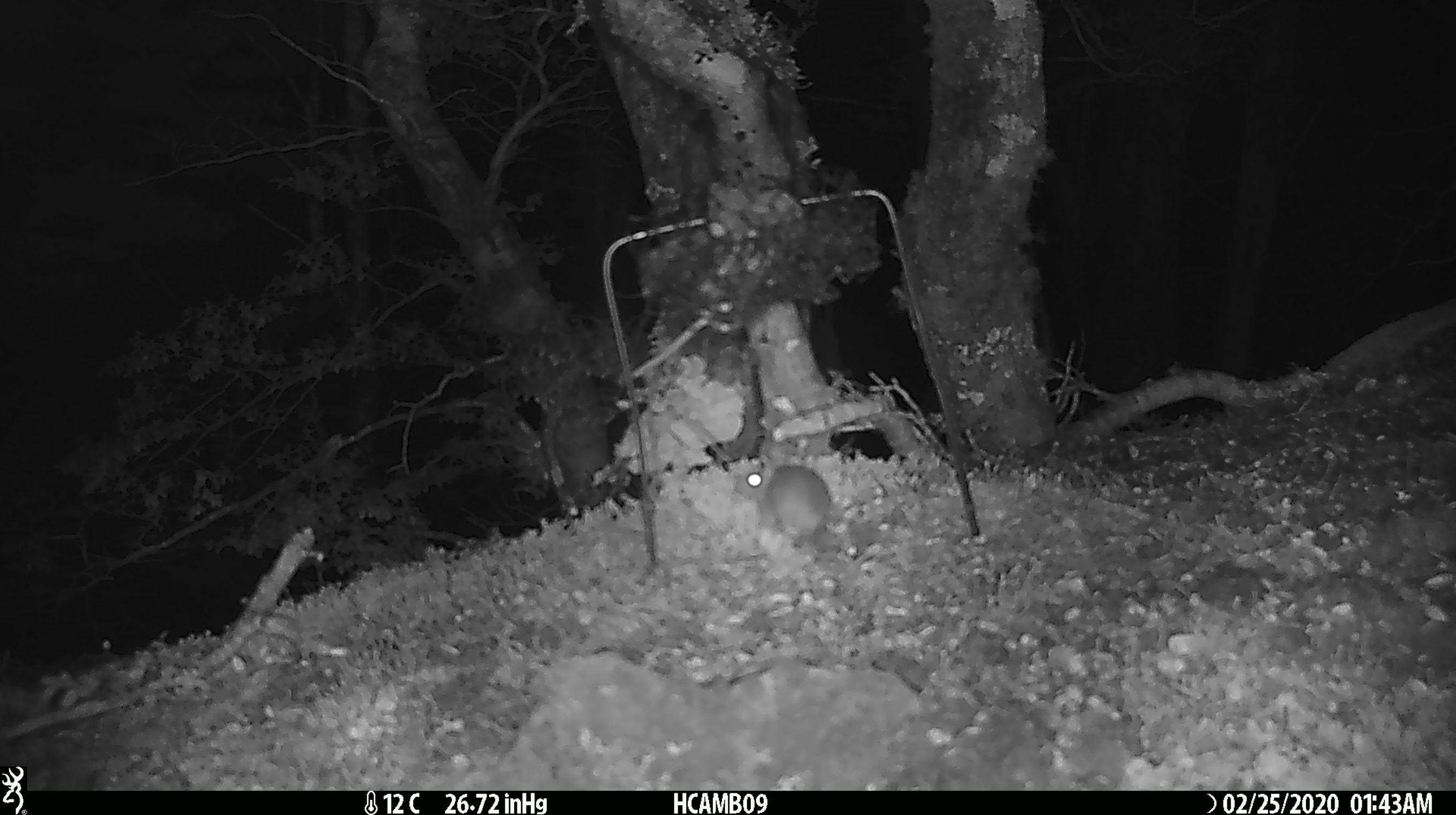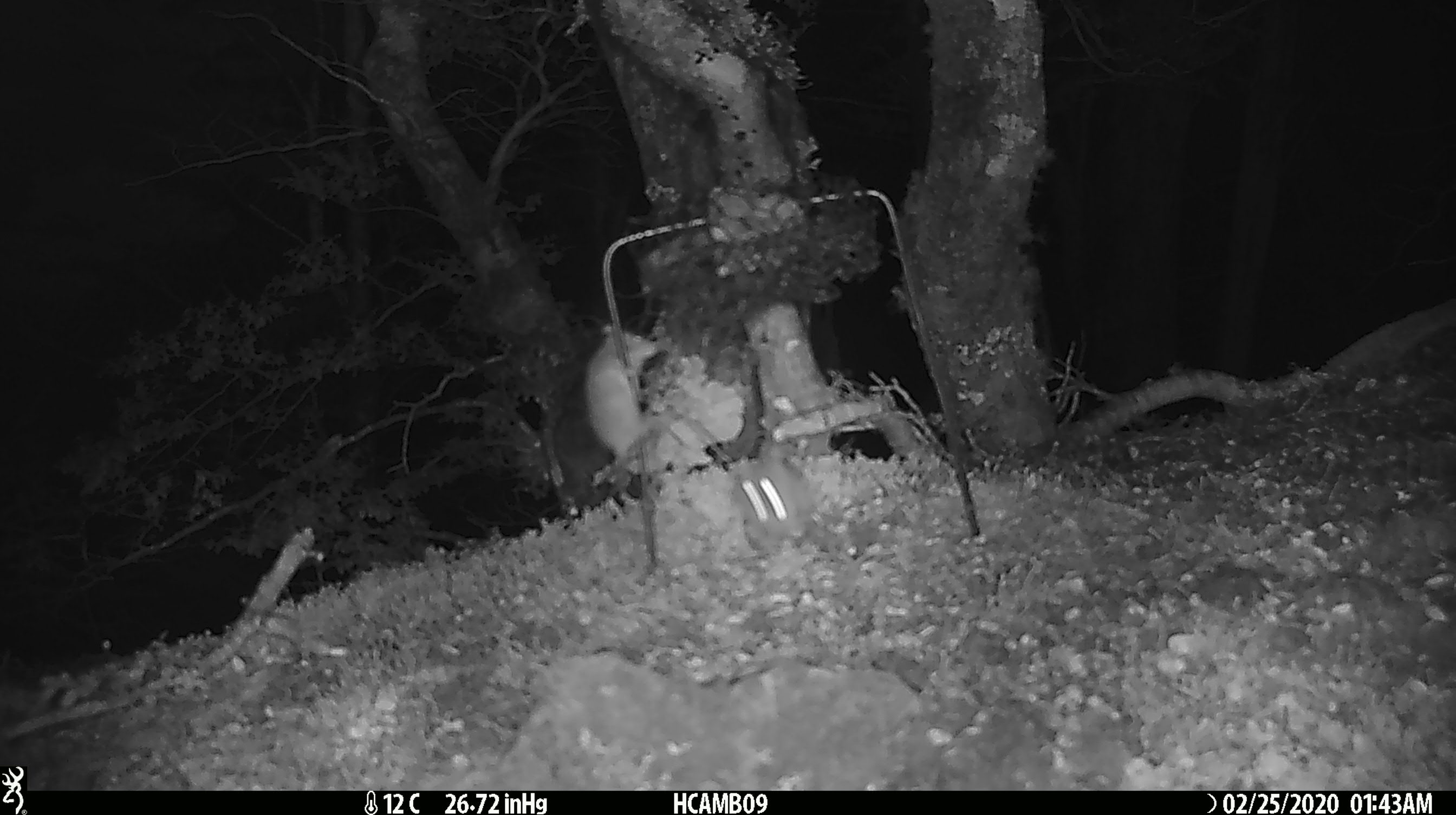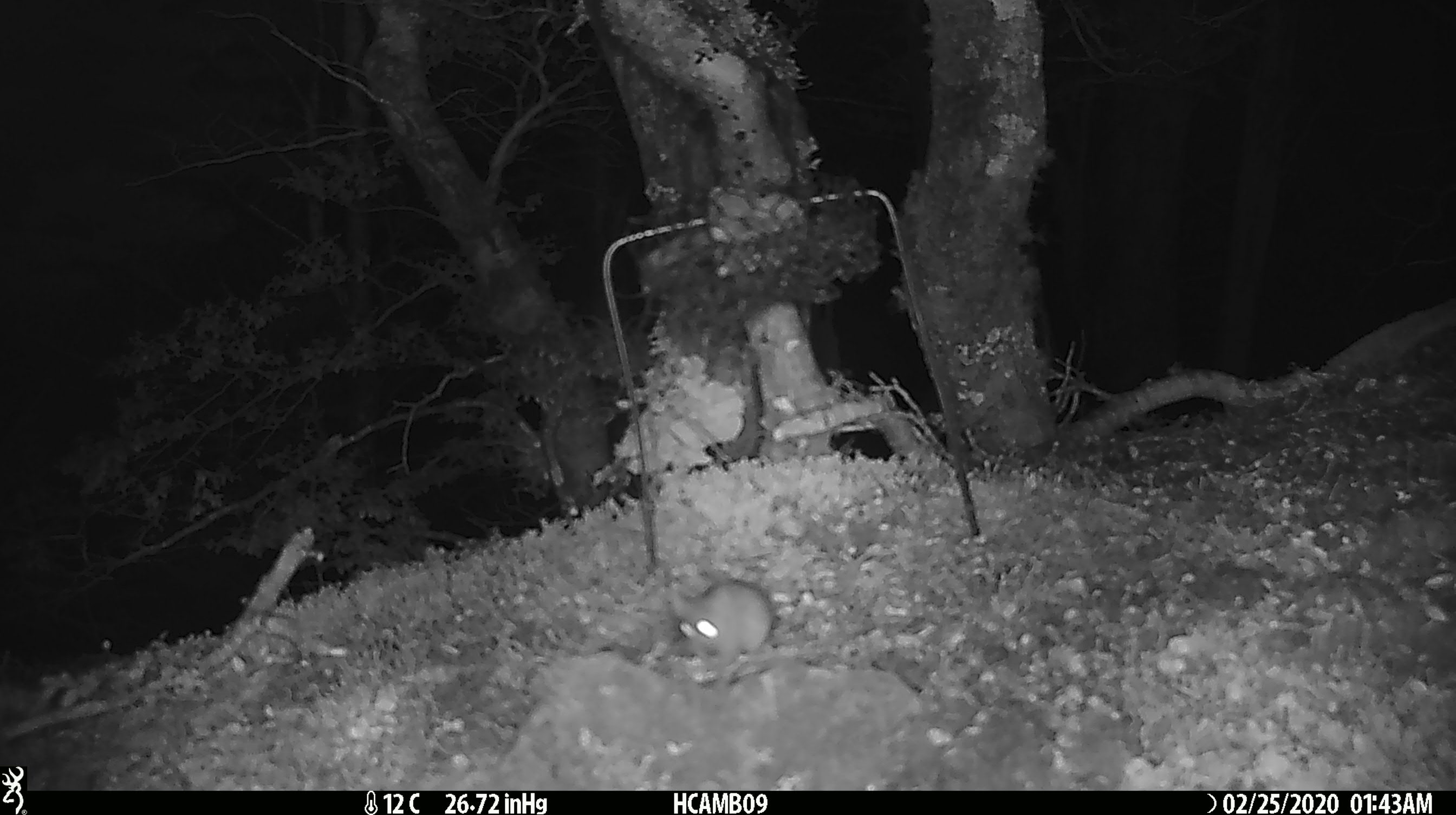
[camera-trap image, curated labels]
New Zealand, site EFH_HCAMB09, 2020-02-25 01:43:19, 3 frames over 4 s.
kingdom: Animalia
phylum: Chordata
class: Mammalia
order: Rodentia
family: Muridae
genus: Mus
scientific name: Mus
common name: mouse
Mouse (Mus).